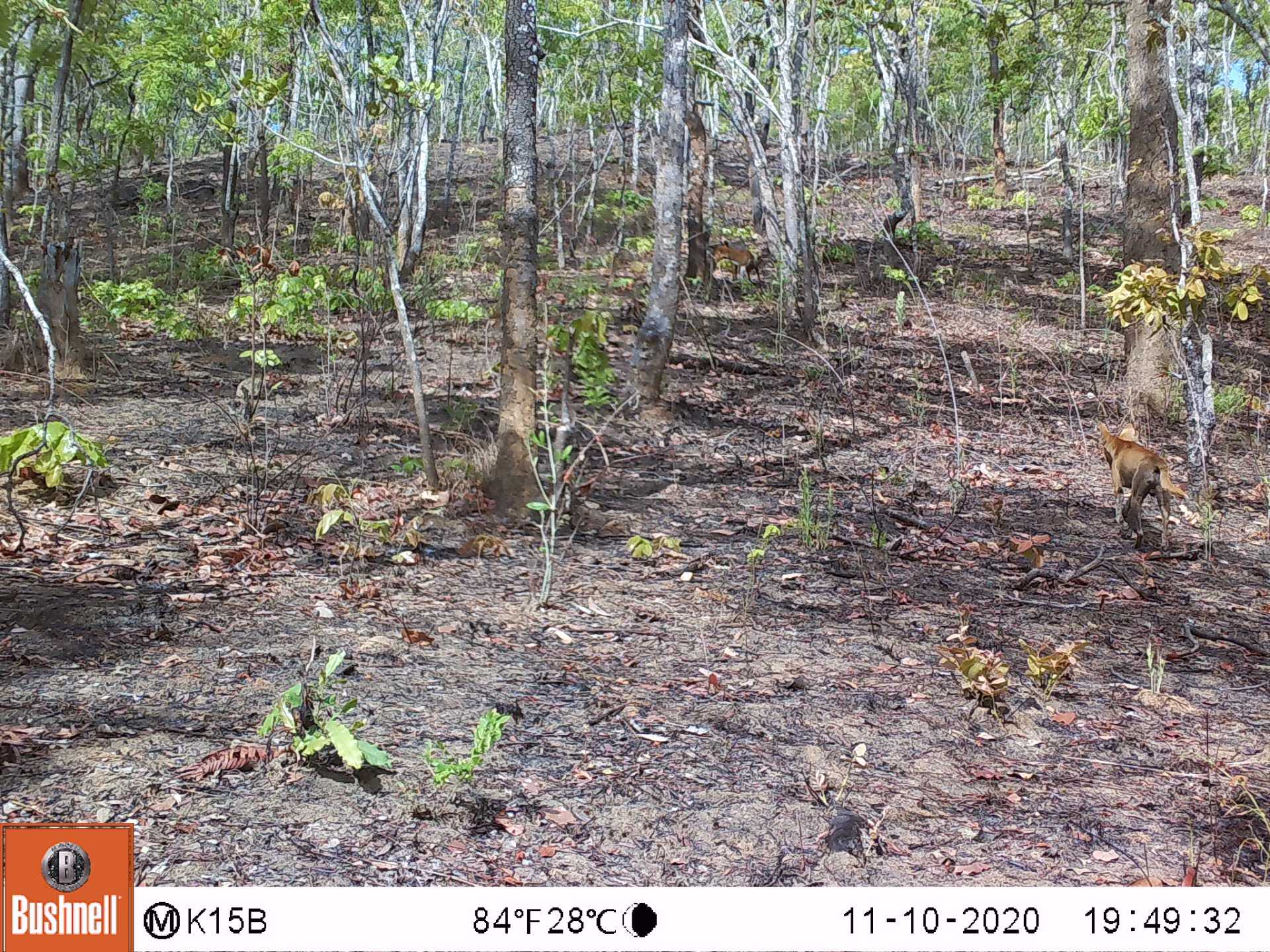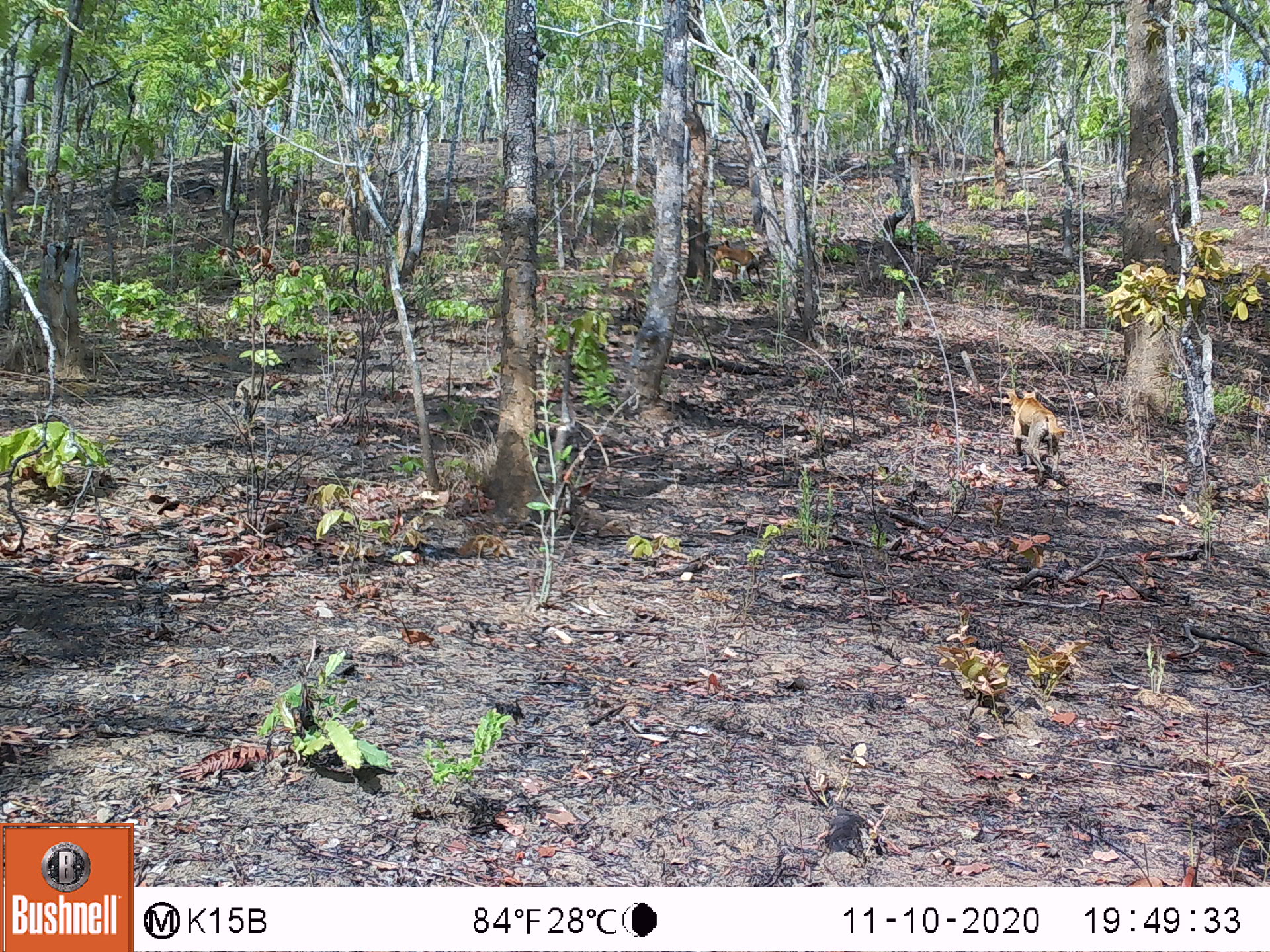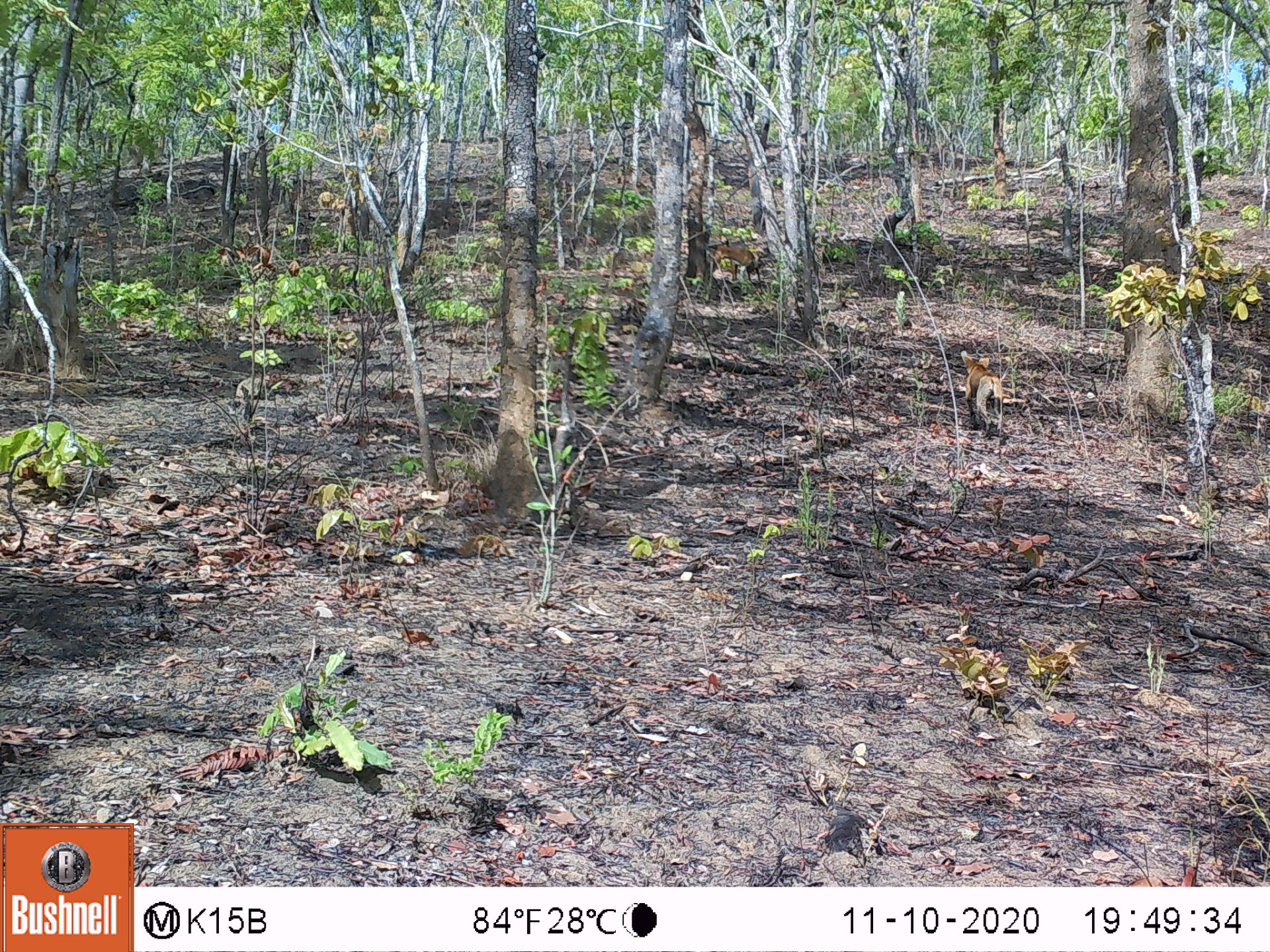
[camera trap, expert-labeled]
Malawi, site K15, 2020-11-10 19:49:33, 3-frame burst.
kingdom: Animalia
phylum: Chordata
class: Mammalia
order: Carnivora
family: Canidae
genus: Canis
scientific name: Canis familiaris familiaris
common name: domestic dog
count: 2